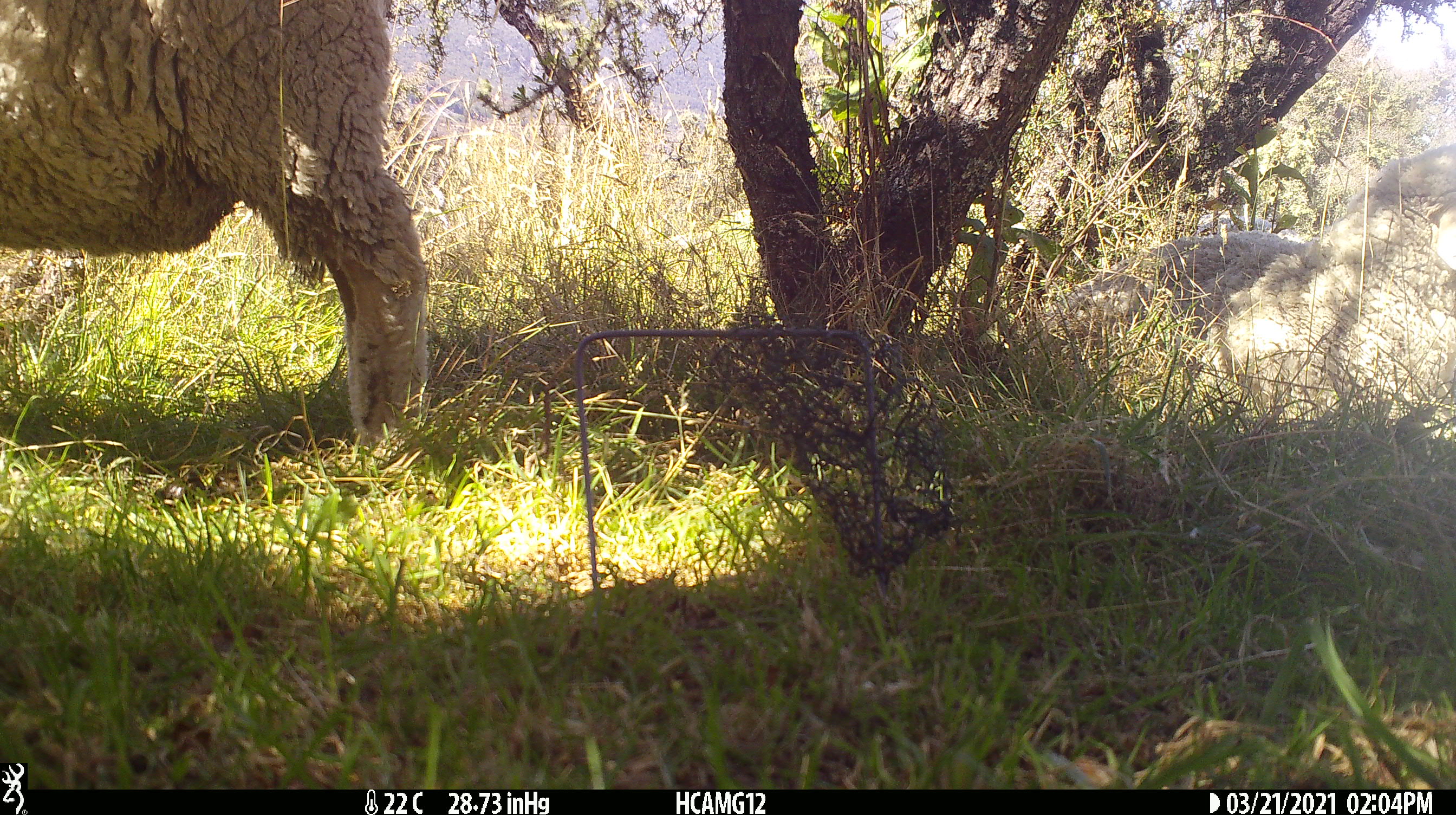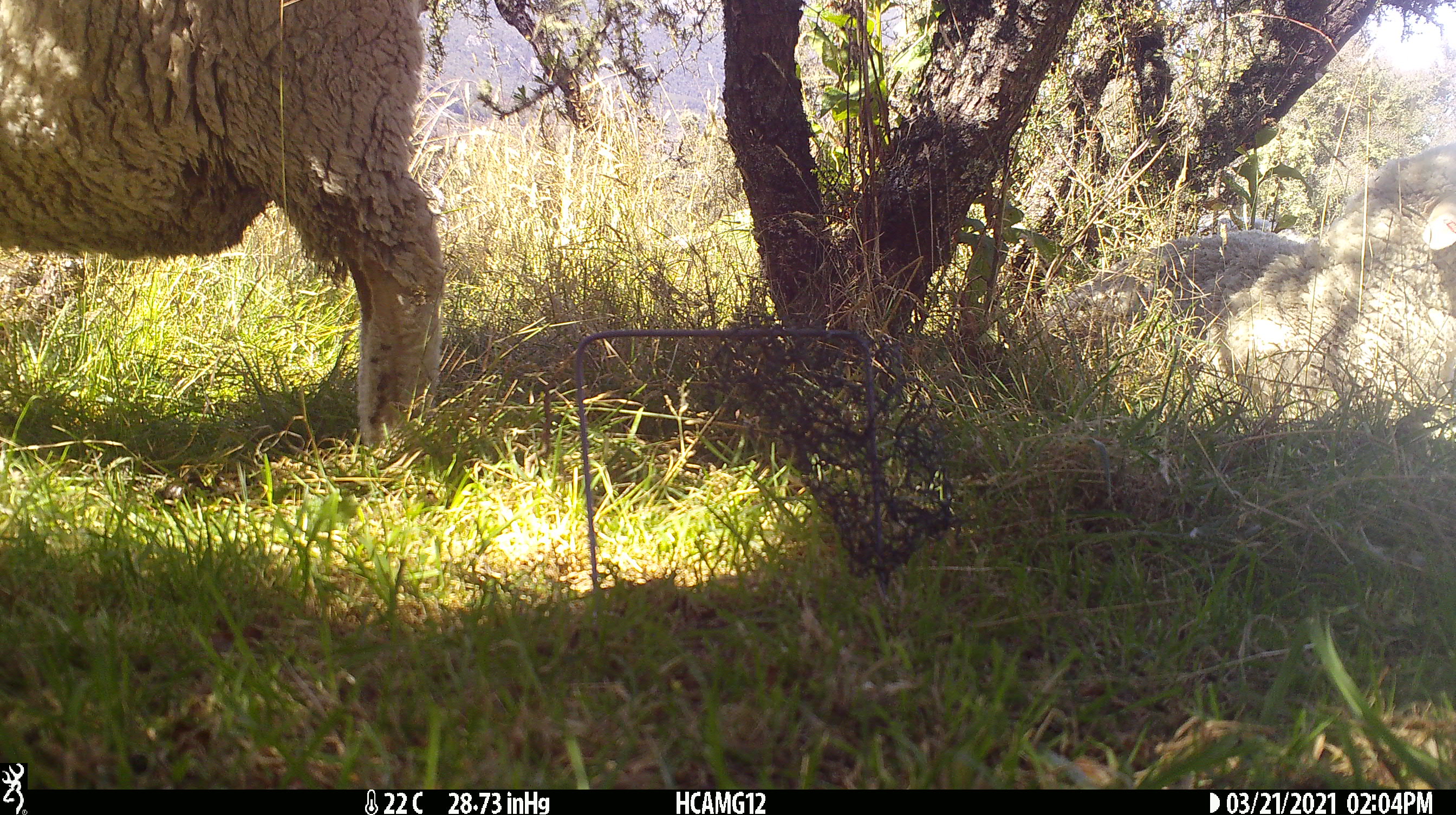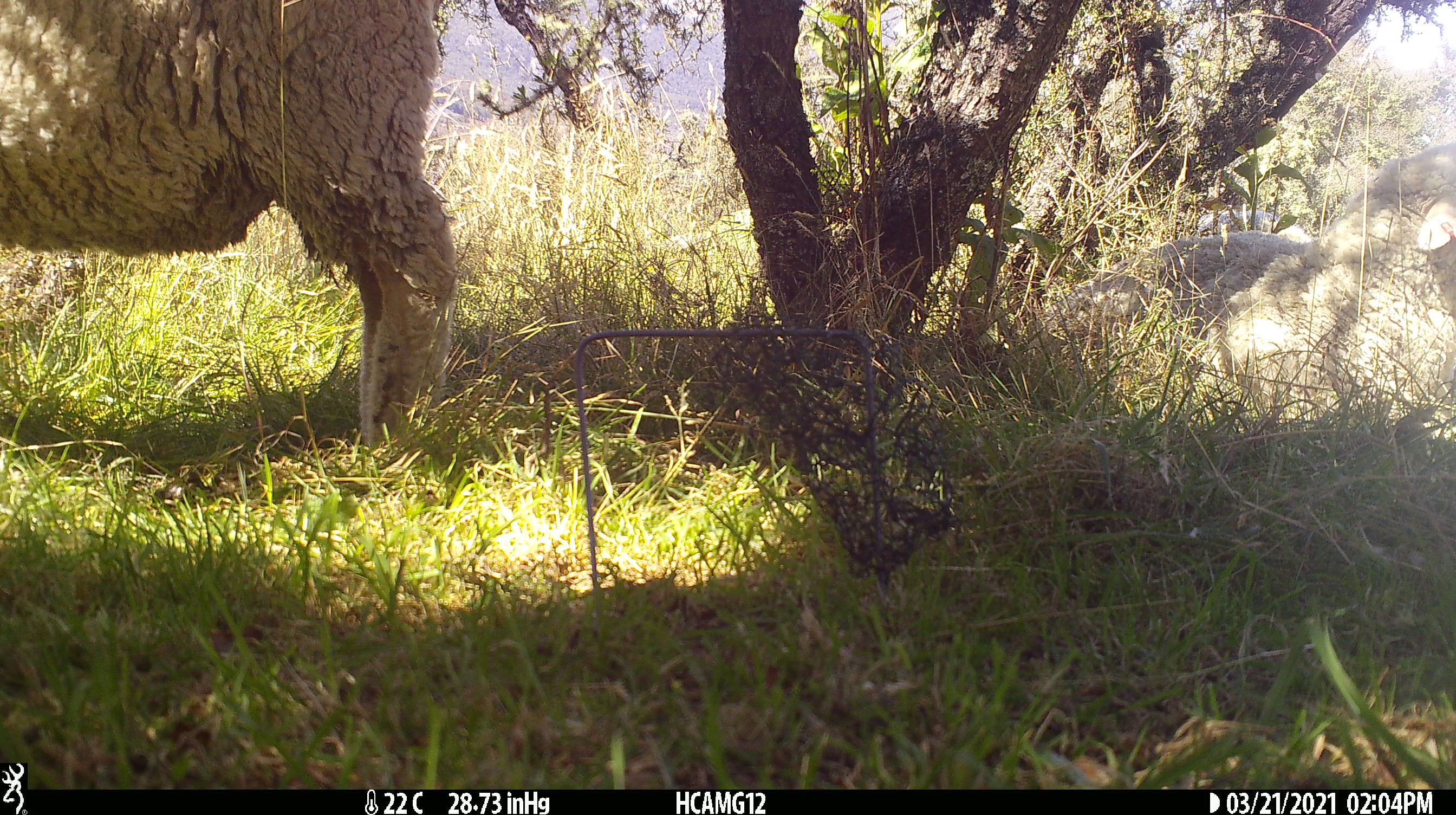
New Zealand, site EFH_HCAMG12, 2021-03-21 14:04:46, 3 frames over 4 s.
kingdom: Animalia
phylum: Chordata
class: Mammalia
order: Artiodactyla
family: Bovidae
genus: Ovis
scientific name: Ovis aries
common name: domestic sheep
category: sheep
Sheep (domestic sheep) (Ovis aries).